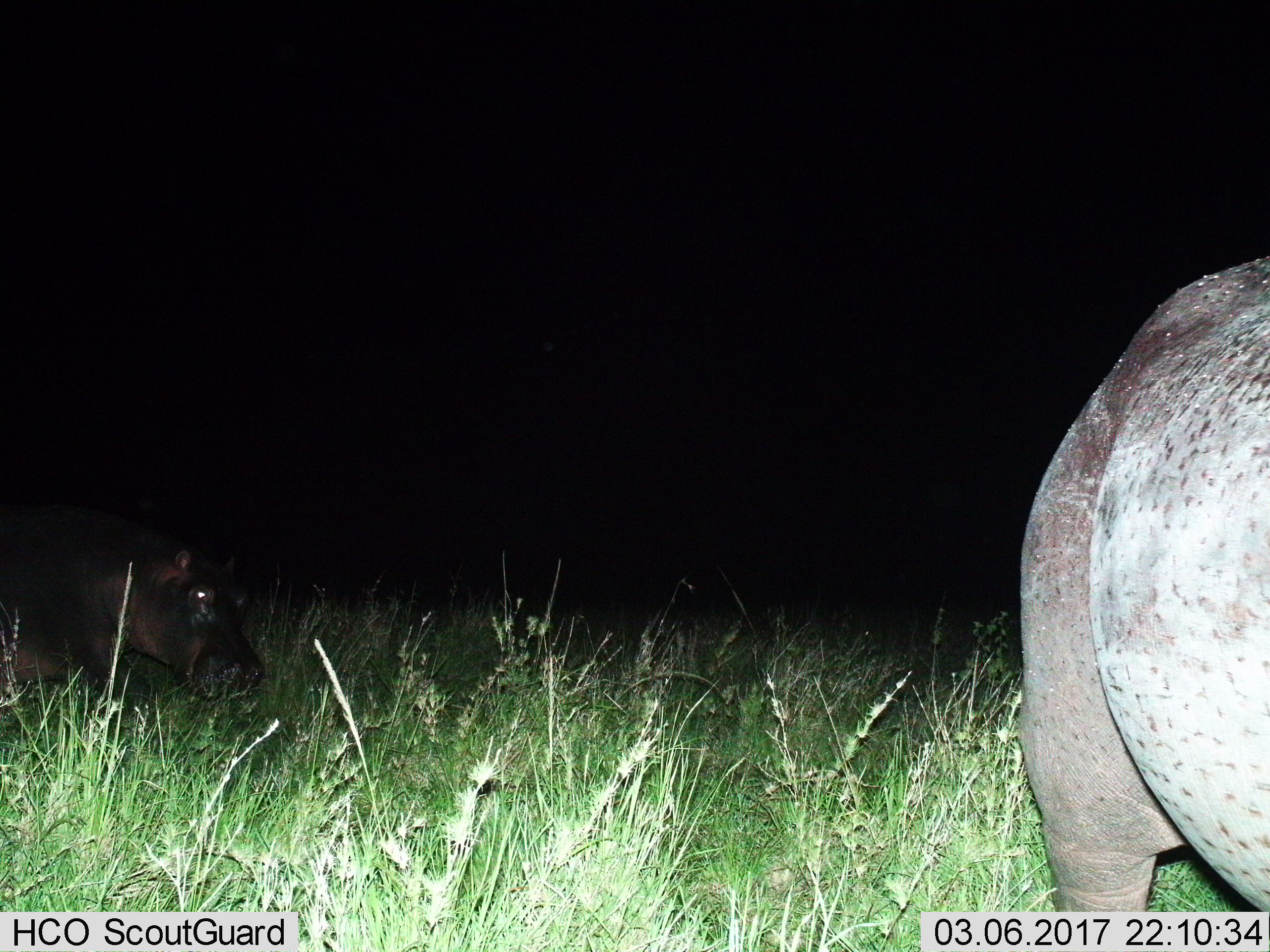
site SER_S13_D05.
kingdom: Animalia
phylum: Chordata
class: Mammalia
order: Artiodactyla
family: Hippopotamidae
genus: Hippopotamus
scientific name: Hippopotamus amphibius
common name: hippopotamus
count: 2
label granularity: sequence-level